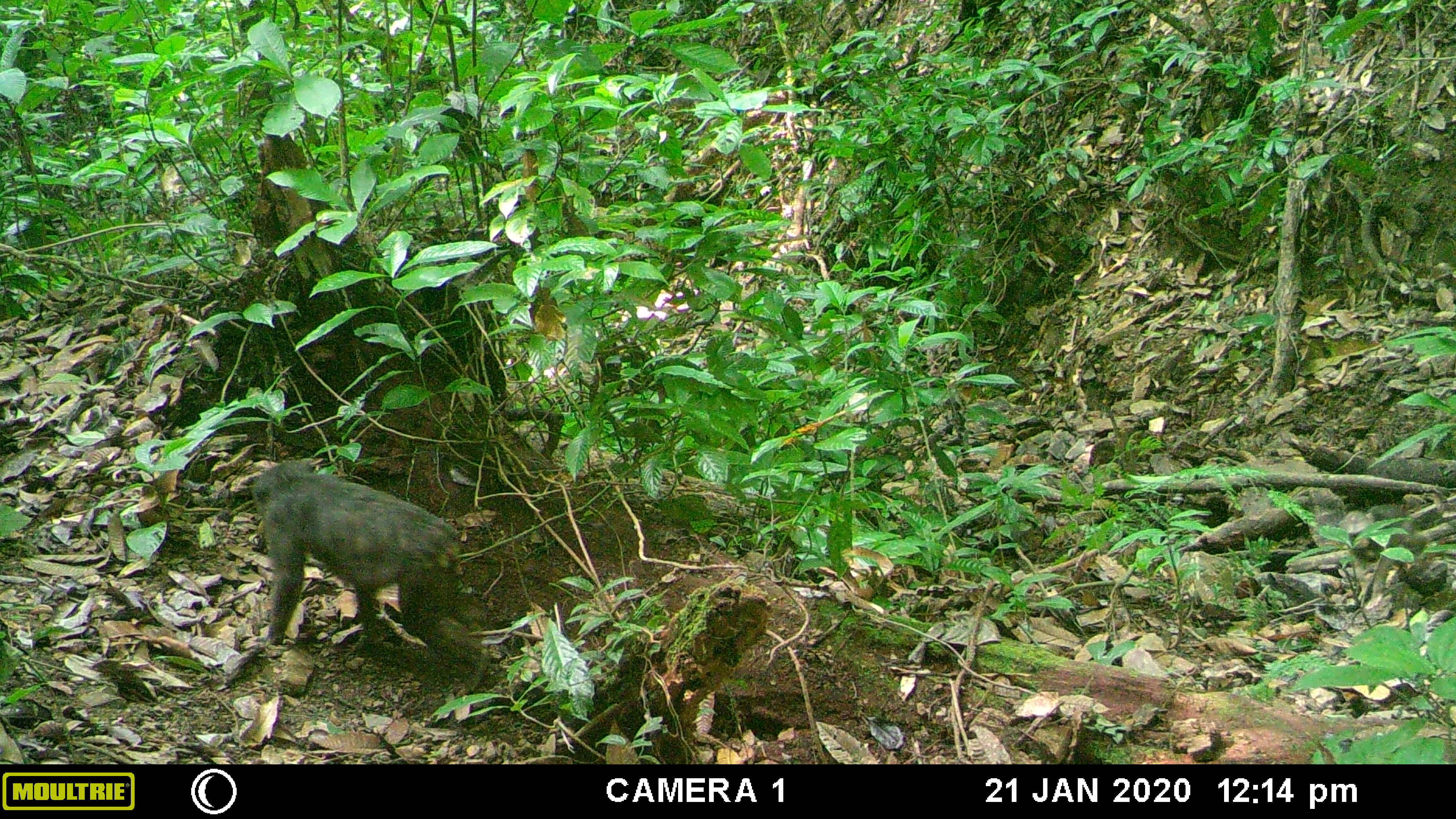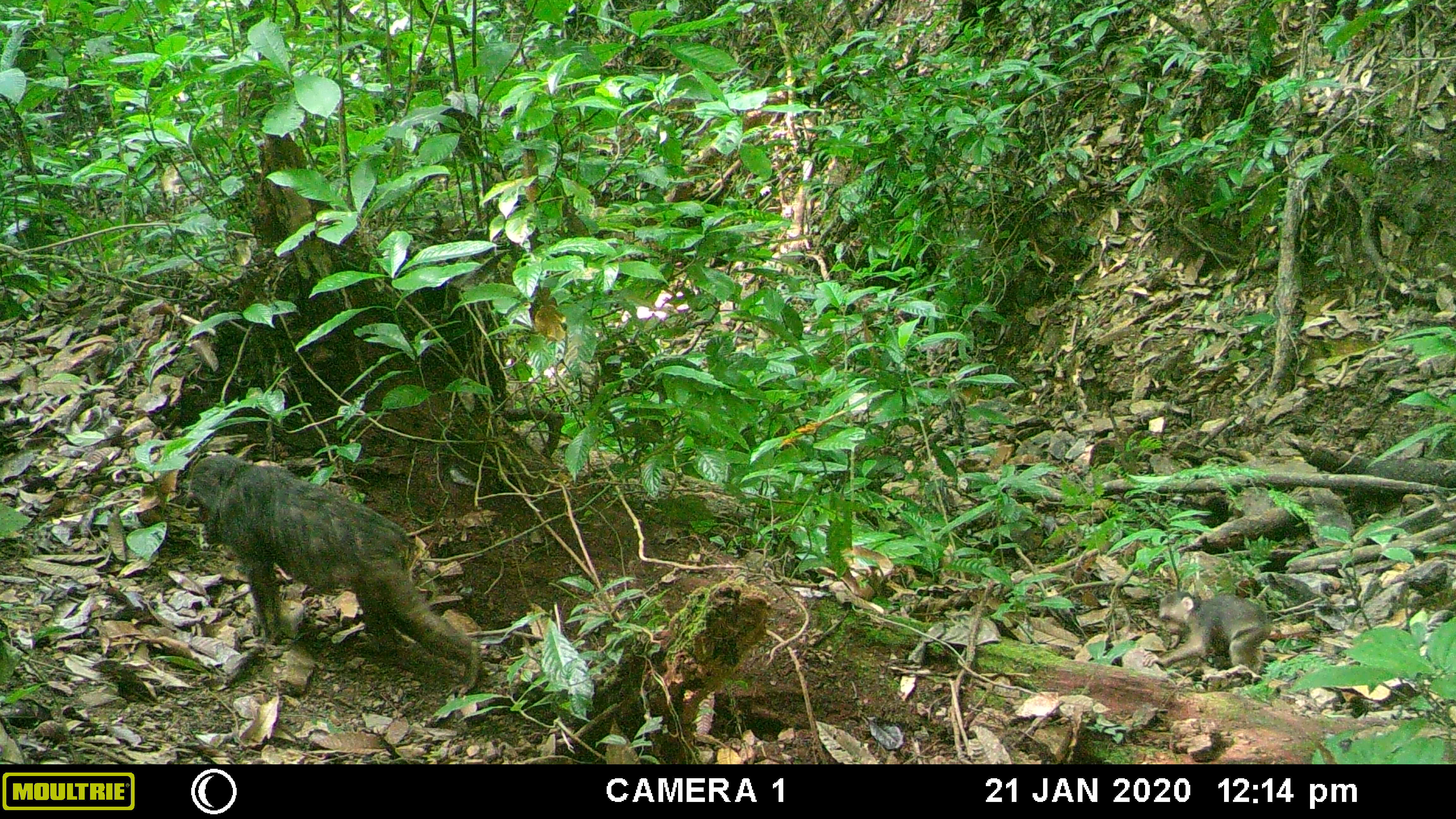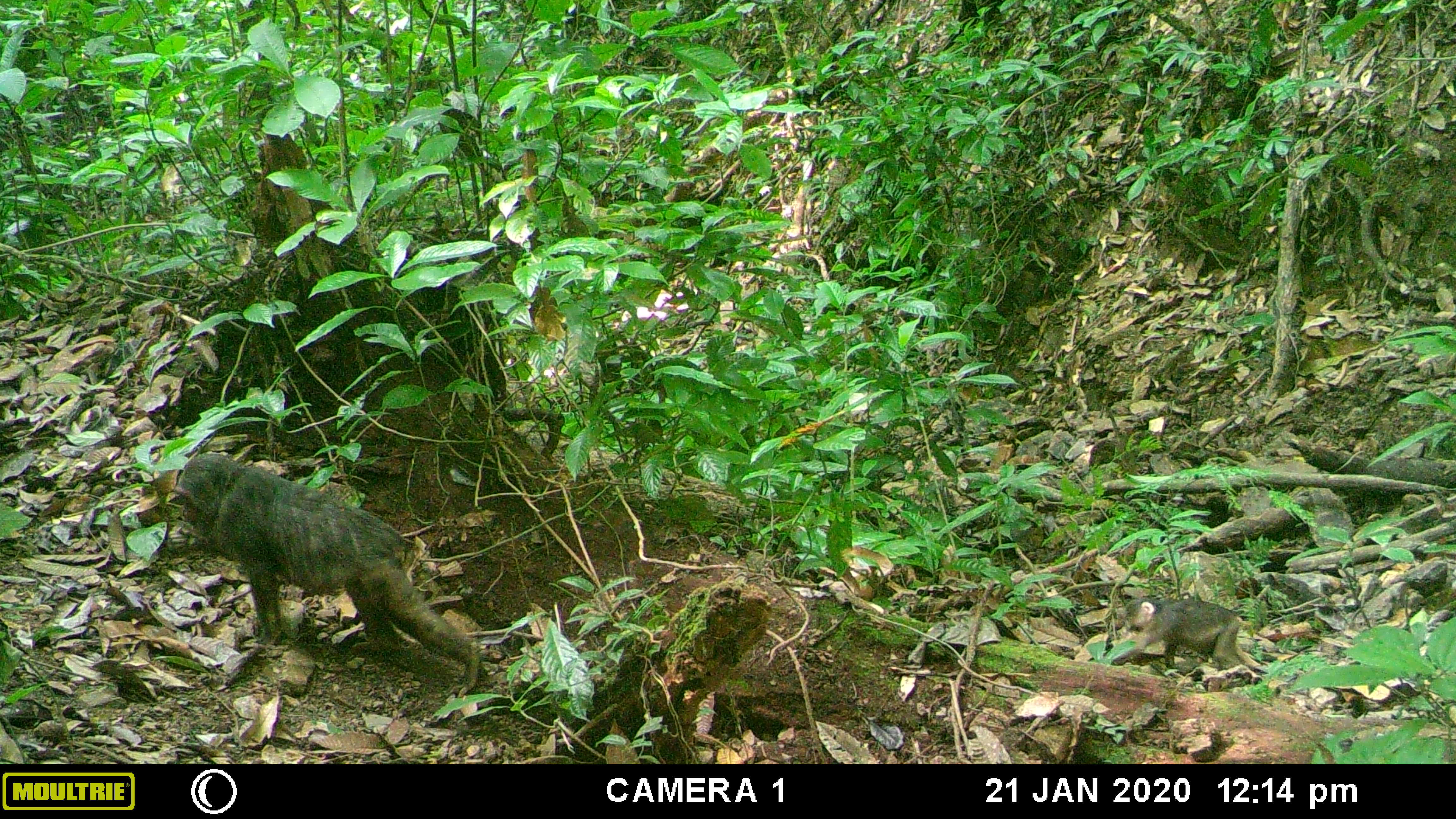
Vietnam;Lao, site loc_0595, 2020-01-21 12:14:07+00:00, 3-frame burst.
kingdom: Animalia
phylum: Chordata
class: Mammalia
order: Primates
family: Cercopithecidae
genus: Macaca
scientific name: Macaca arctoides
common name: stump-tailed macaque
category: stump tailed macaque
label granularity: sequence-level